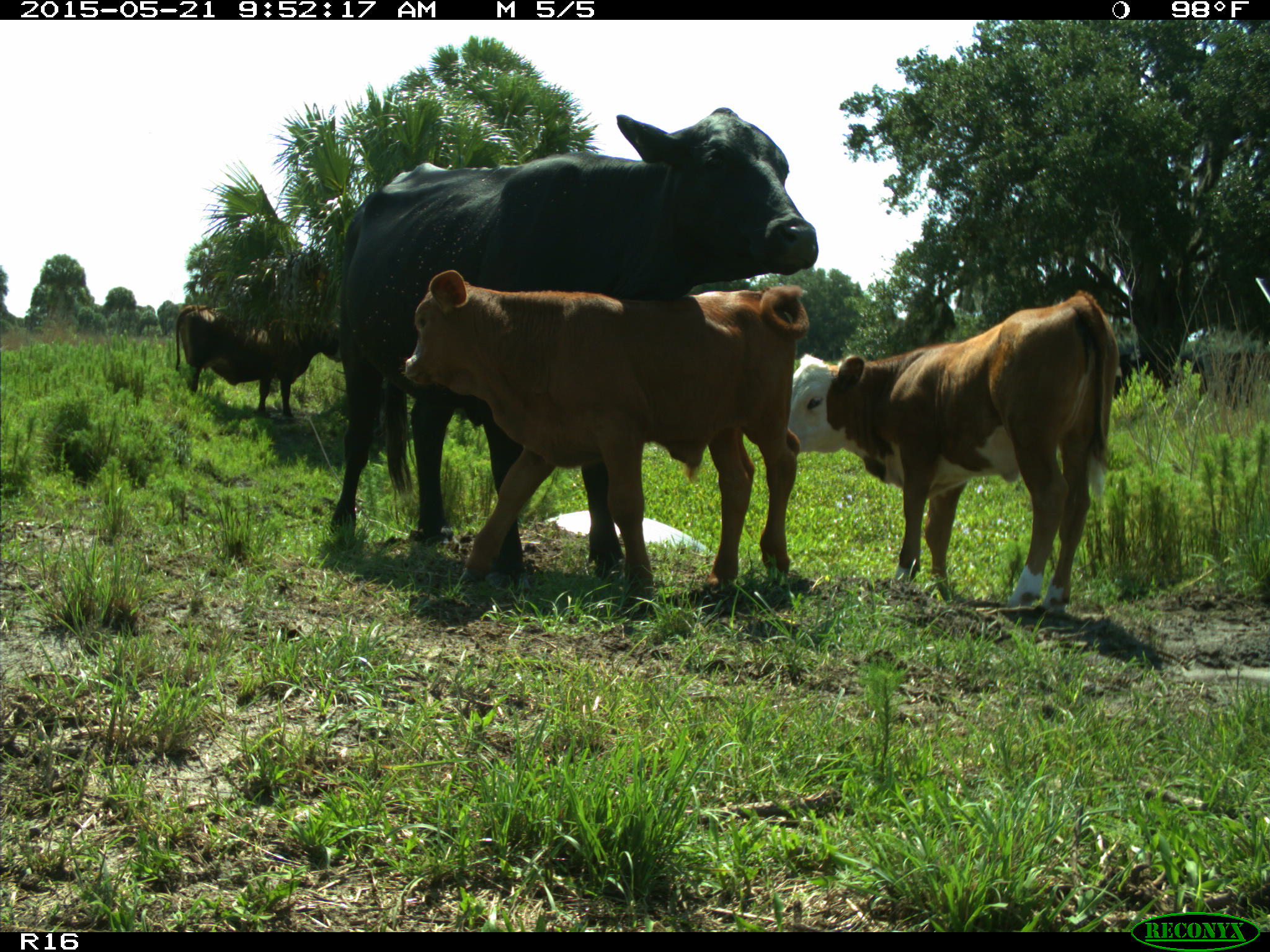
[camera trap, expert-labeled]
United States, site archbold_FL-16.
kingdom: Animalia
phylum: Chordata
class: Mammalia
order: Artiodactyla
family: Bovidae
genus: Bos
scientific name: Bos taurus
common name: domestic cow